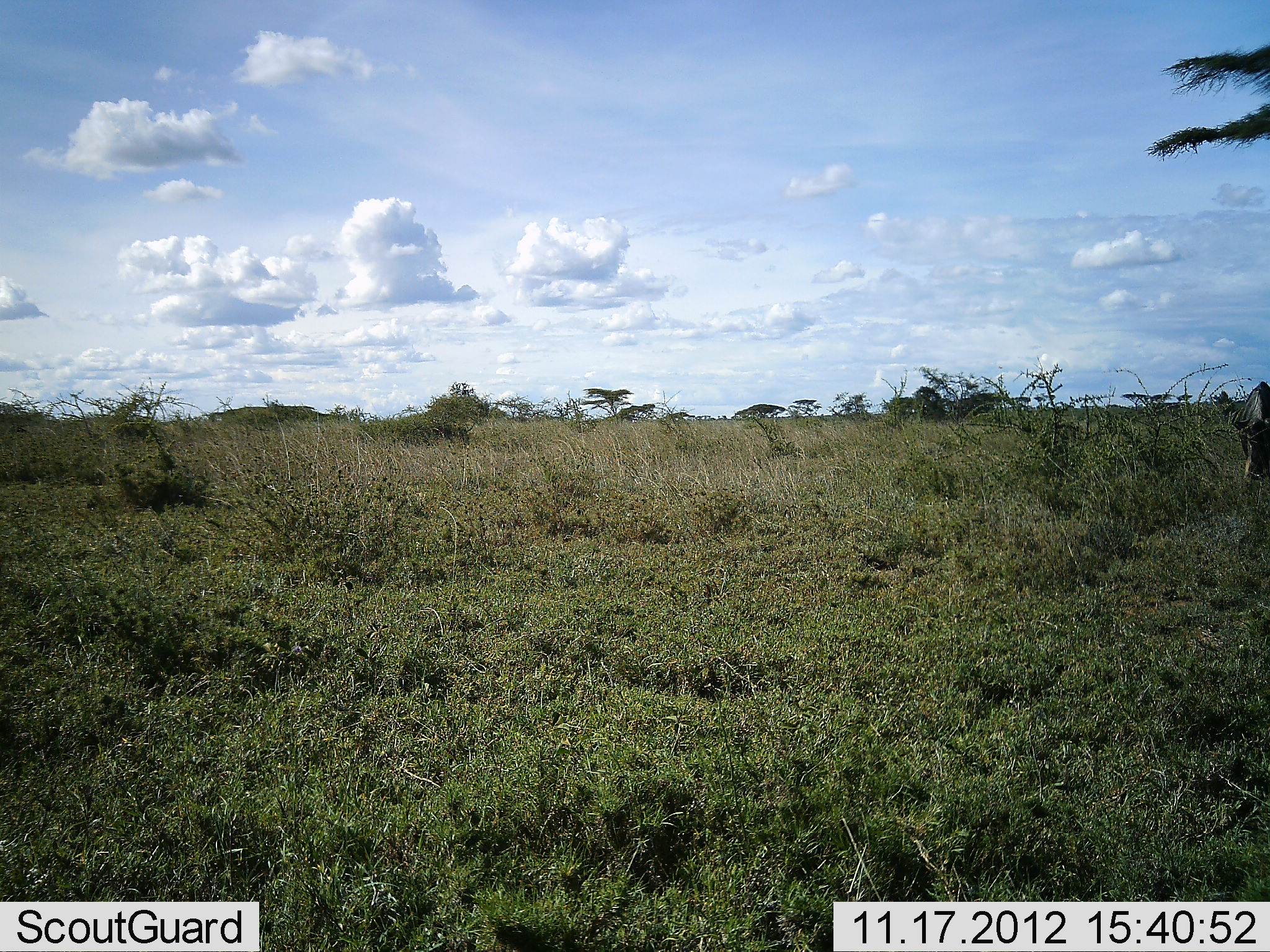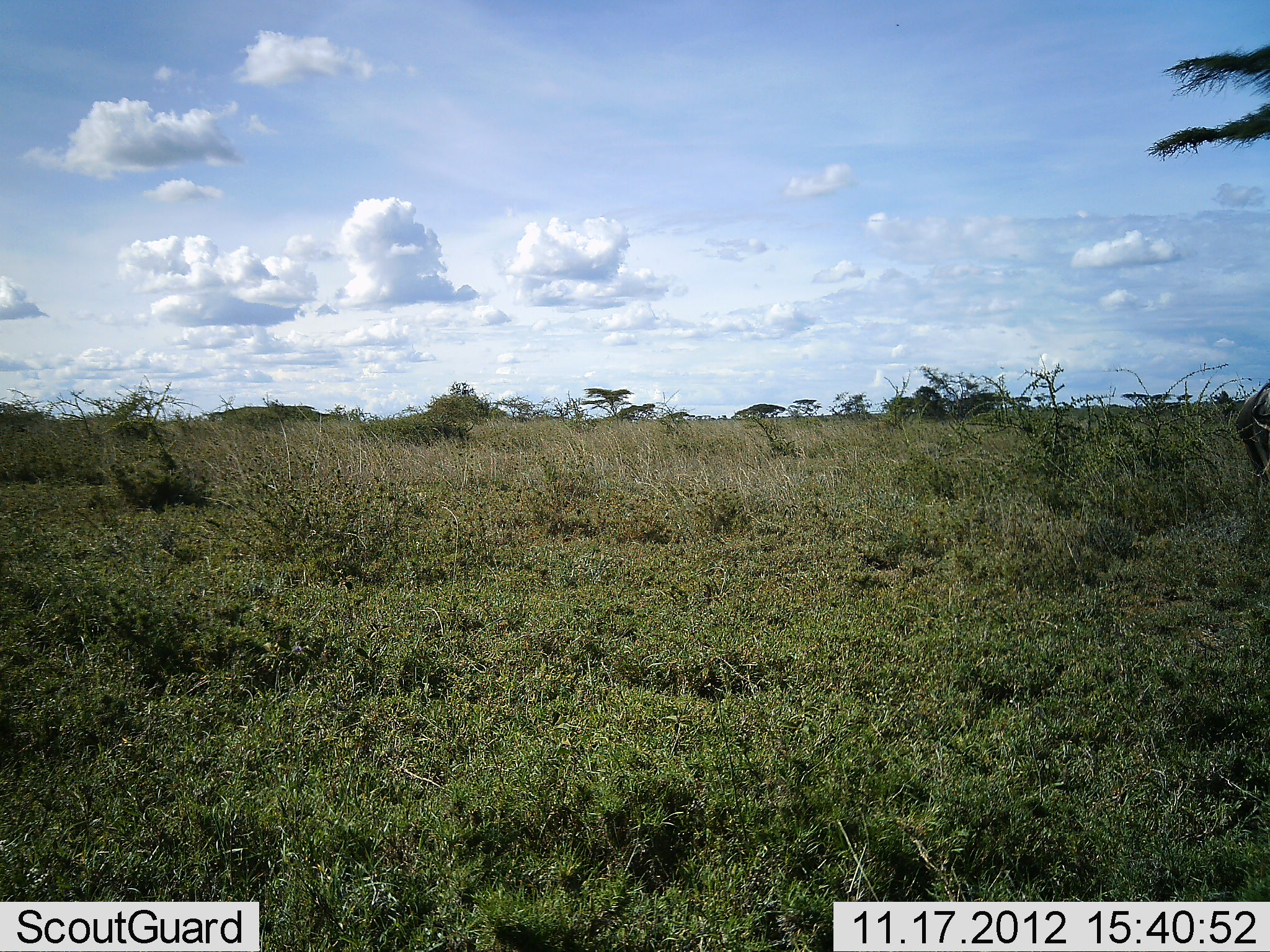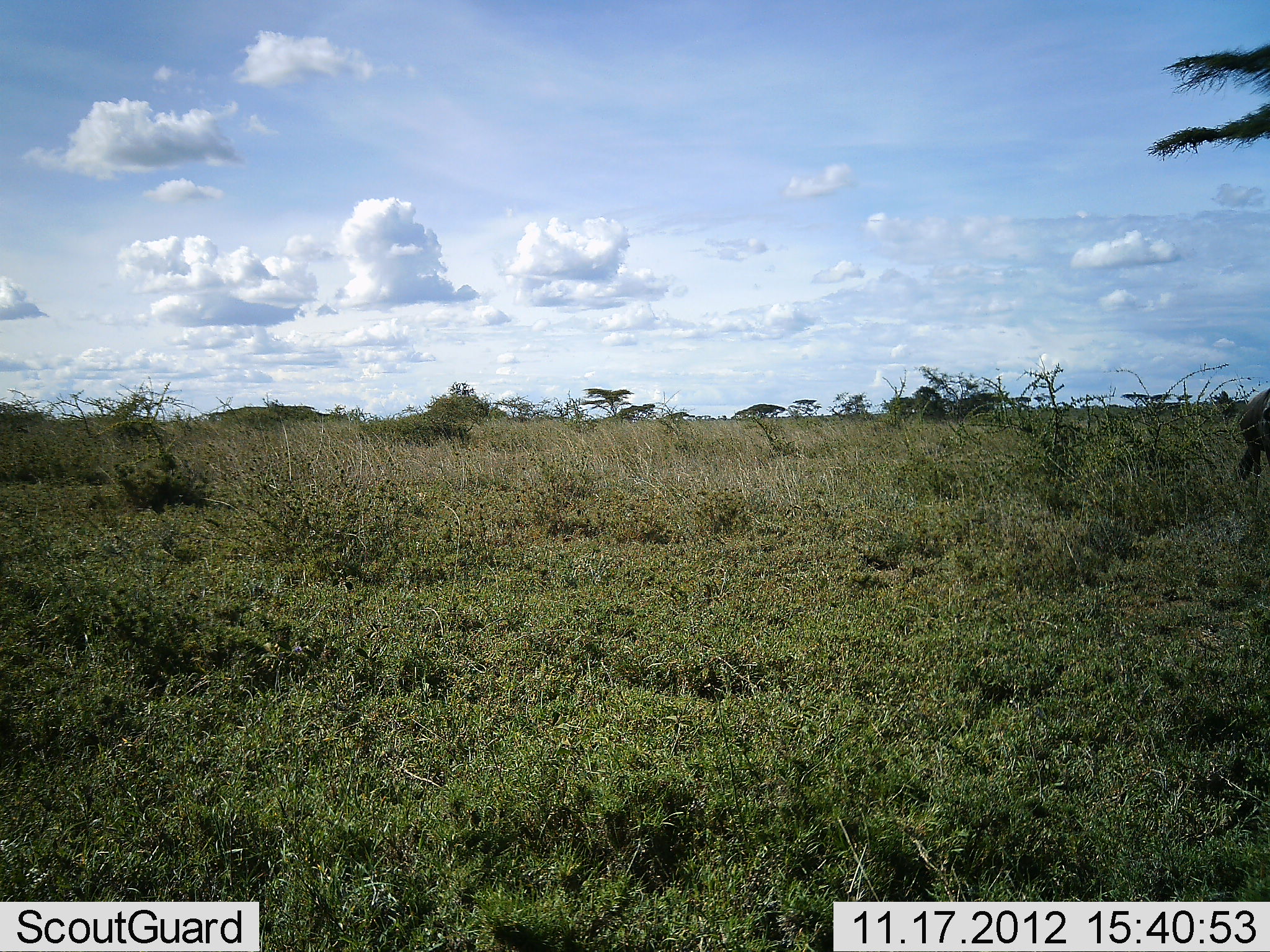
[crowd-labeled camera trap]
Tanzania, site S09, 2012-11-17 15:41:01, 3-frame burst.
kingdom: Animalia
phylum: Chordata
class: Mammalia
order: Artiodactyla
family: Bovidae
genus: Connochaetes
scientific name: Connochaetes taurinus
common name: blue wildebeest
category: wildebeest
Wildebeest (blue wildebeest) (Connochaetes taurinus), count 1. Behavior (volunteer vote fractions): standing 30%, resting 0%, moving 30%, interacting 0%. Young present (vote fraction): 0%. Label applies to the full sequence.